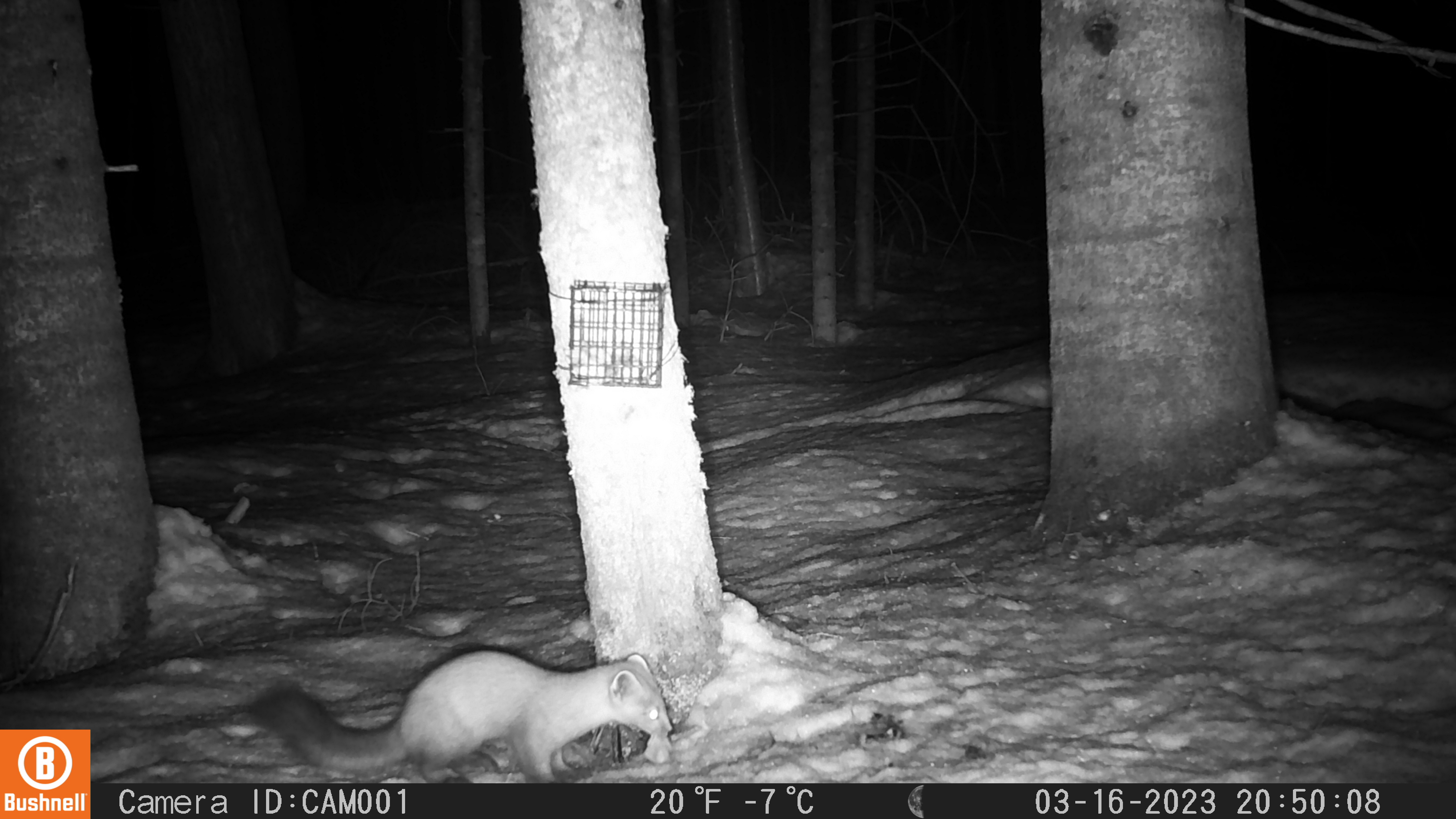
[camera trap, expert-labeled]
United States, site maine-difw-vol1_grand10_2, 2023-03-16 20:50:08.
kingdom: Animalia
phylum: Chordata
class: Mammalia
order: Carnivora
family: Mustelidae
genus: Martes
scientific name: Martes americana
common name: american marten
American marten (Martes americana).